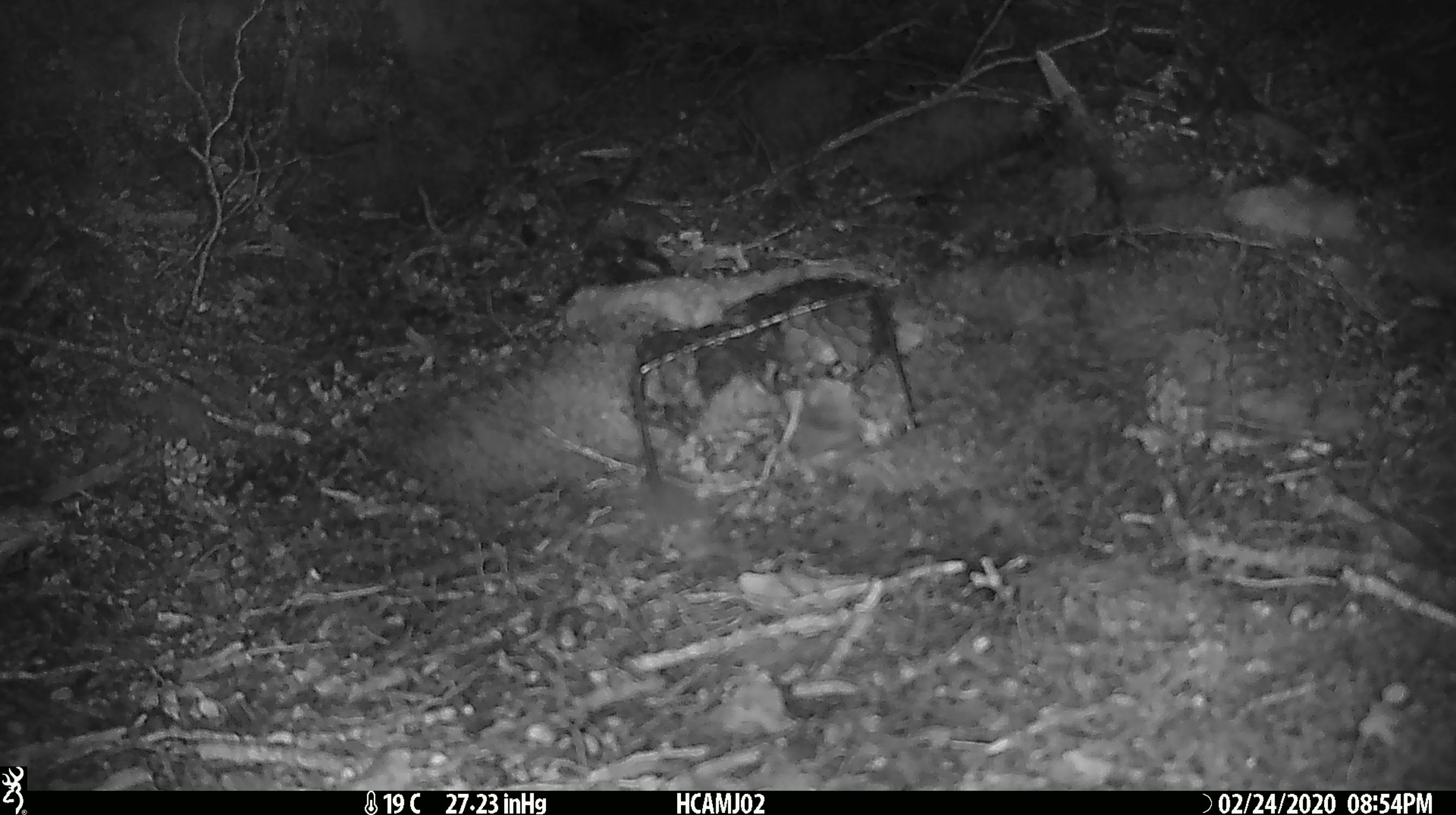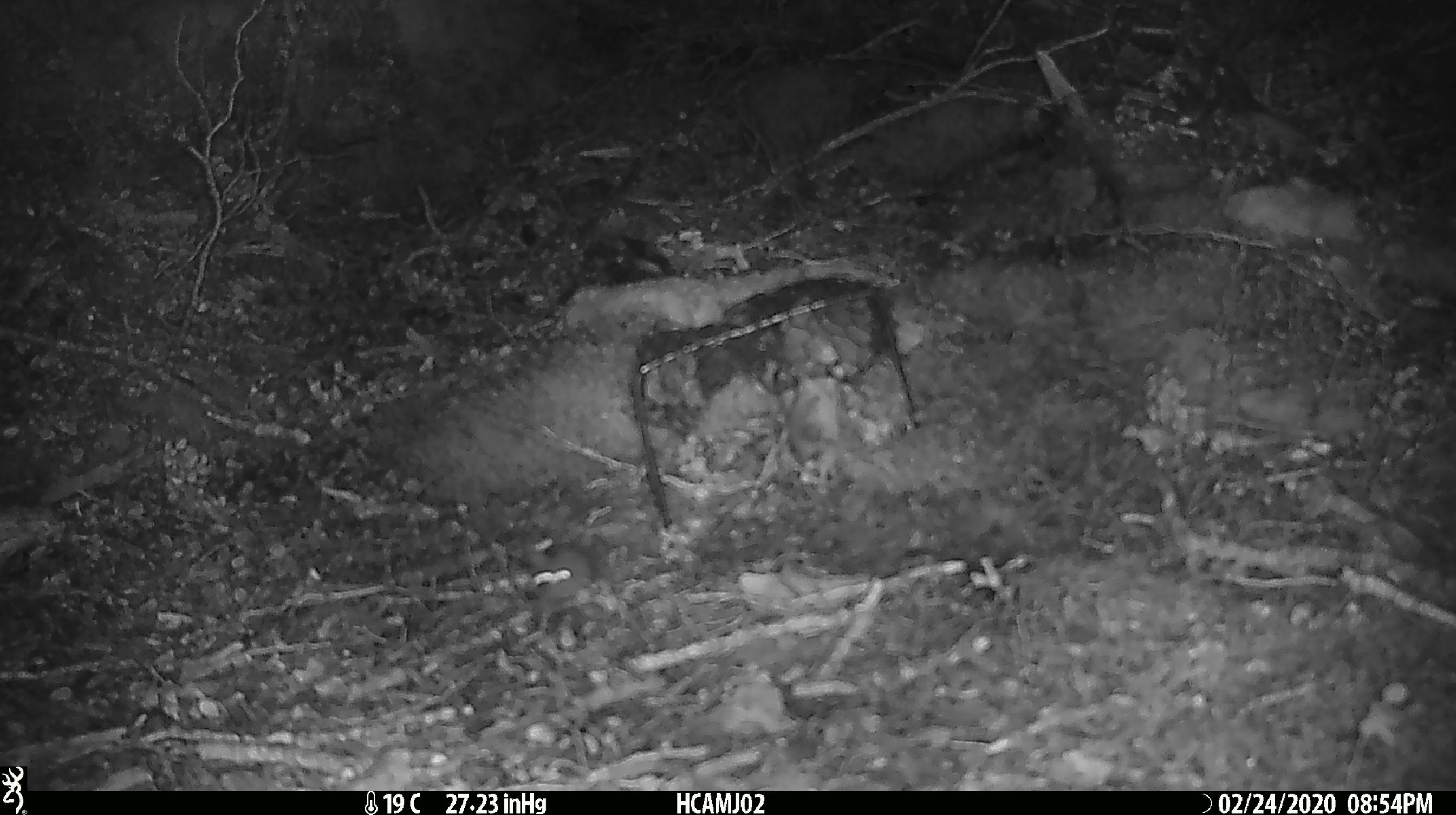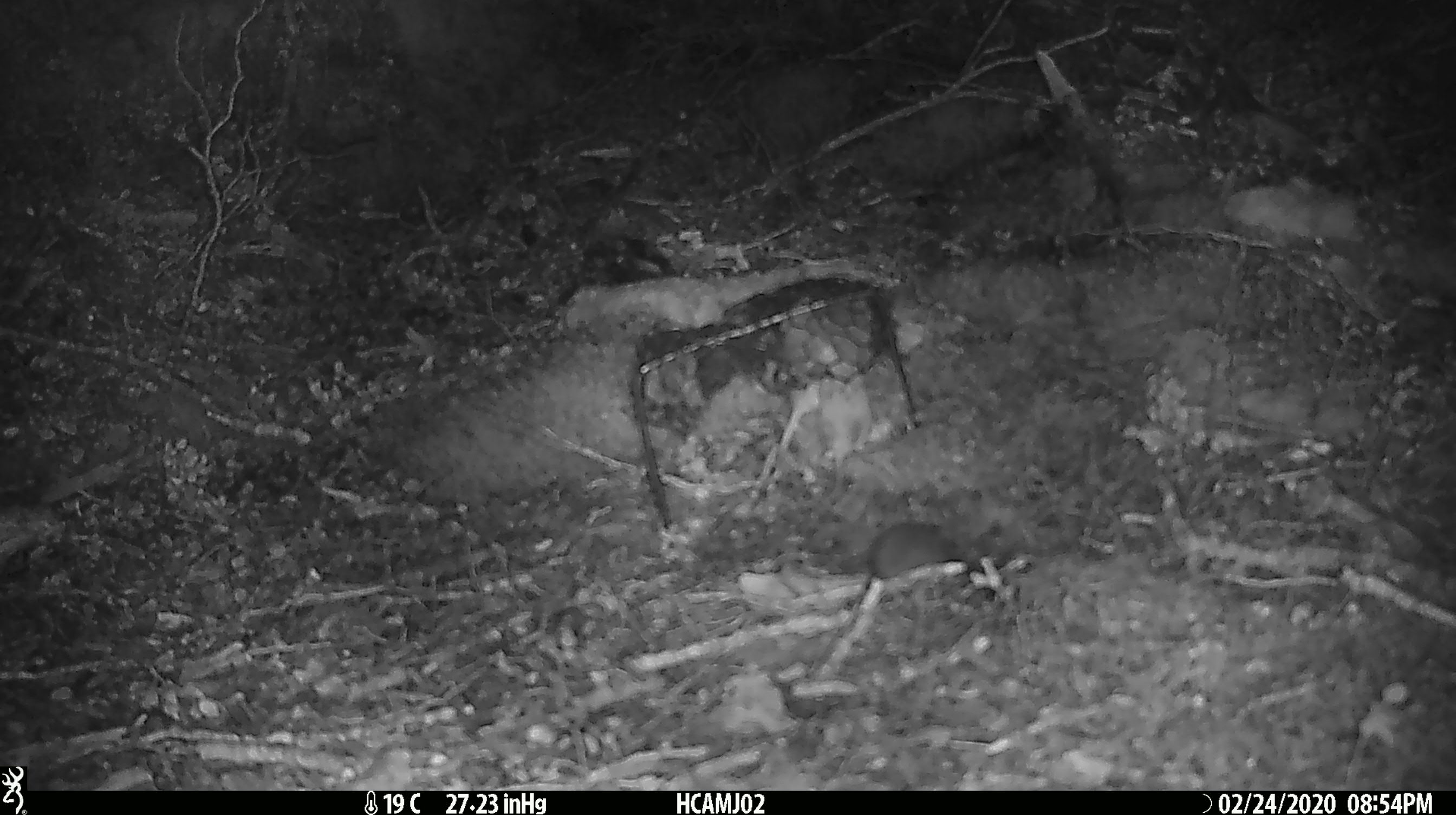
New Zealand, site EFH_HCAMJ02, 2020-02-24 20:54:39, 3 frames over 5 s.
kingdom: Animalia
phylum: Chordata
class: Mammalia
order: Rodentia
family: Muridae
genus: Mus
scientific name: Mus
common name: mouse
Mouse (Mus).